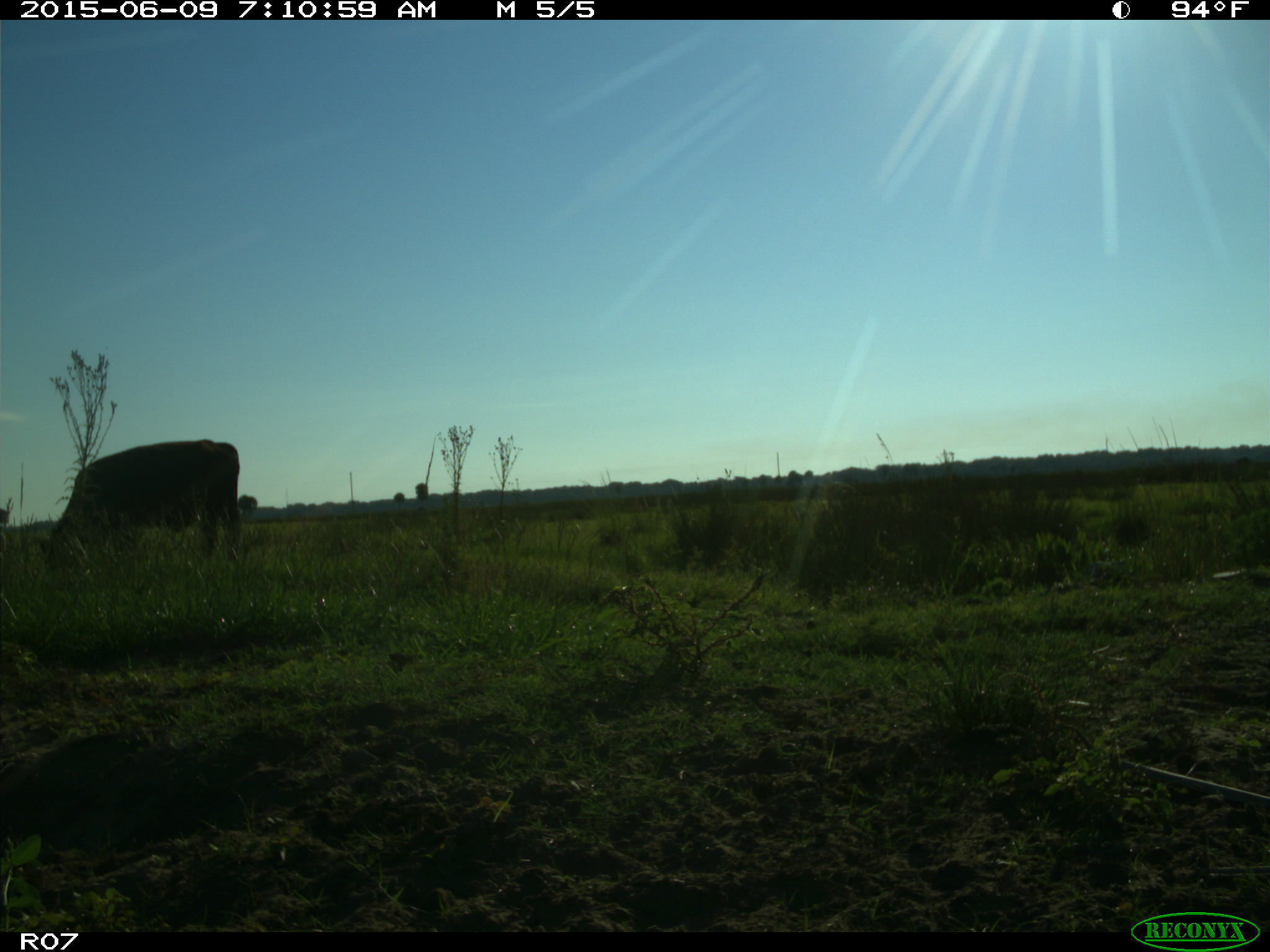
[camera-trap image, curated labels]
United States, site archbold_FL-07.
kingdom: Animalia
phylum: Chordata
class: Mammalia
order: Artiodactyla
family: Bovidae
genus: Bos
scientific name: Bos taurus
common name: domestic cow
Bos taurus (domestic cow).